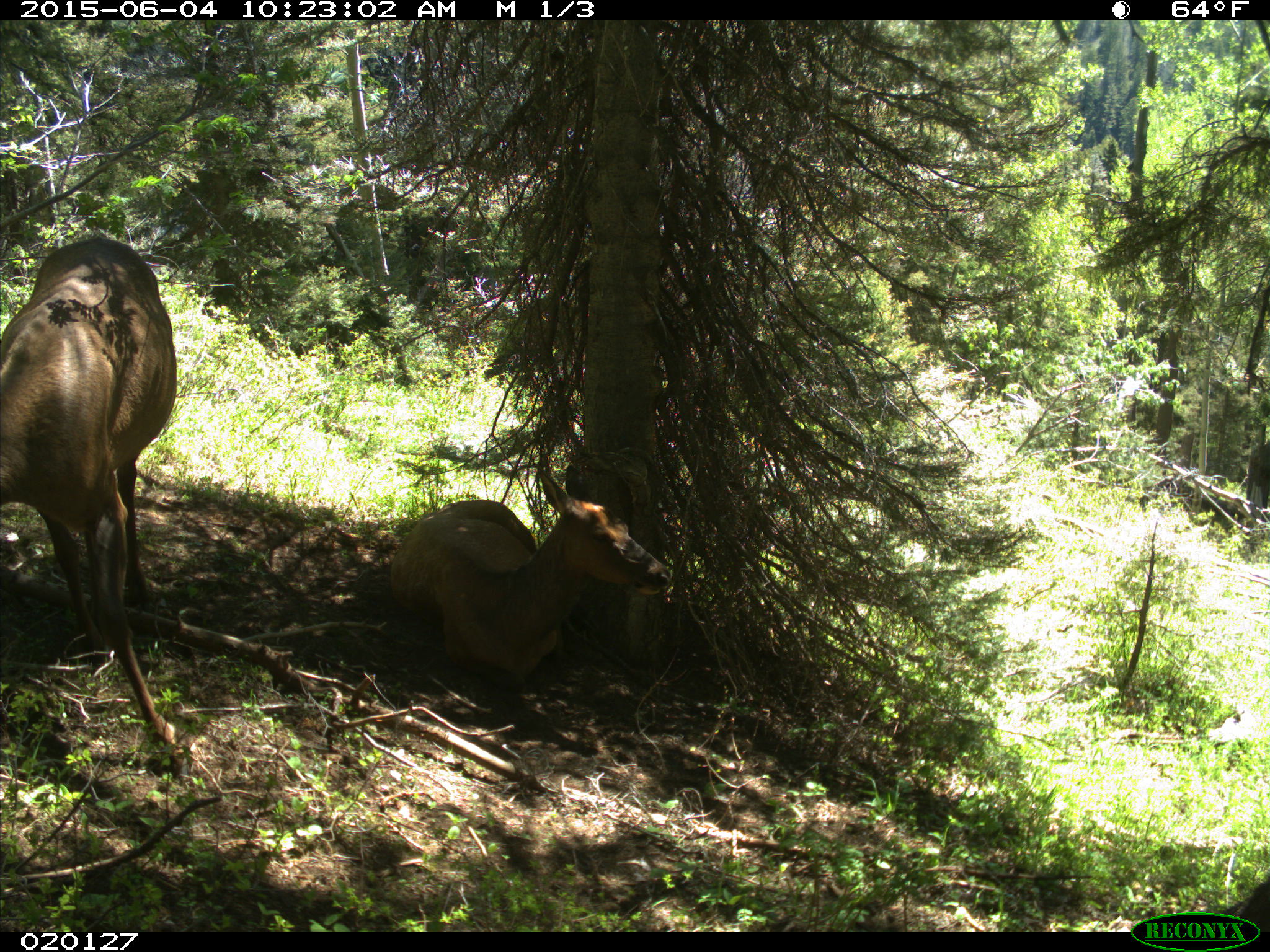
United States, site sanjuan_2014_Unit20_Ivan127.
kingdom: Animalia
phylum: Chordata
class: Mammalia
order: Artiodactyla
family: Cervidae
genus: Cervus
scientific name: Cervus elaphus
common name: red deer